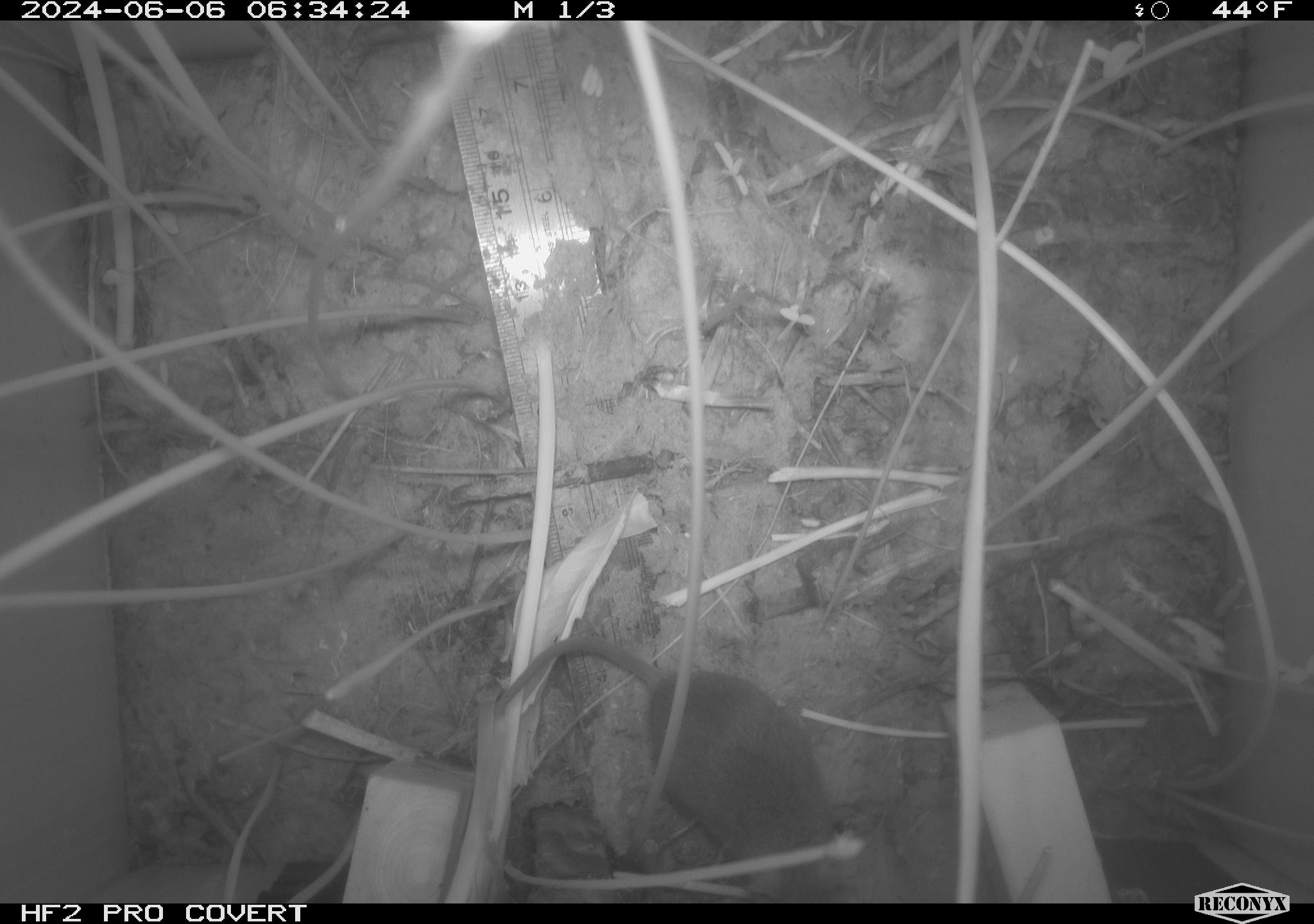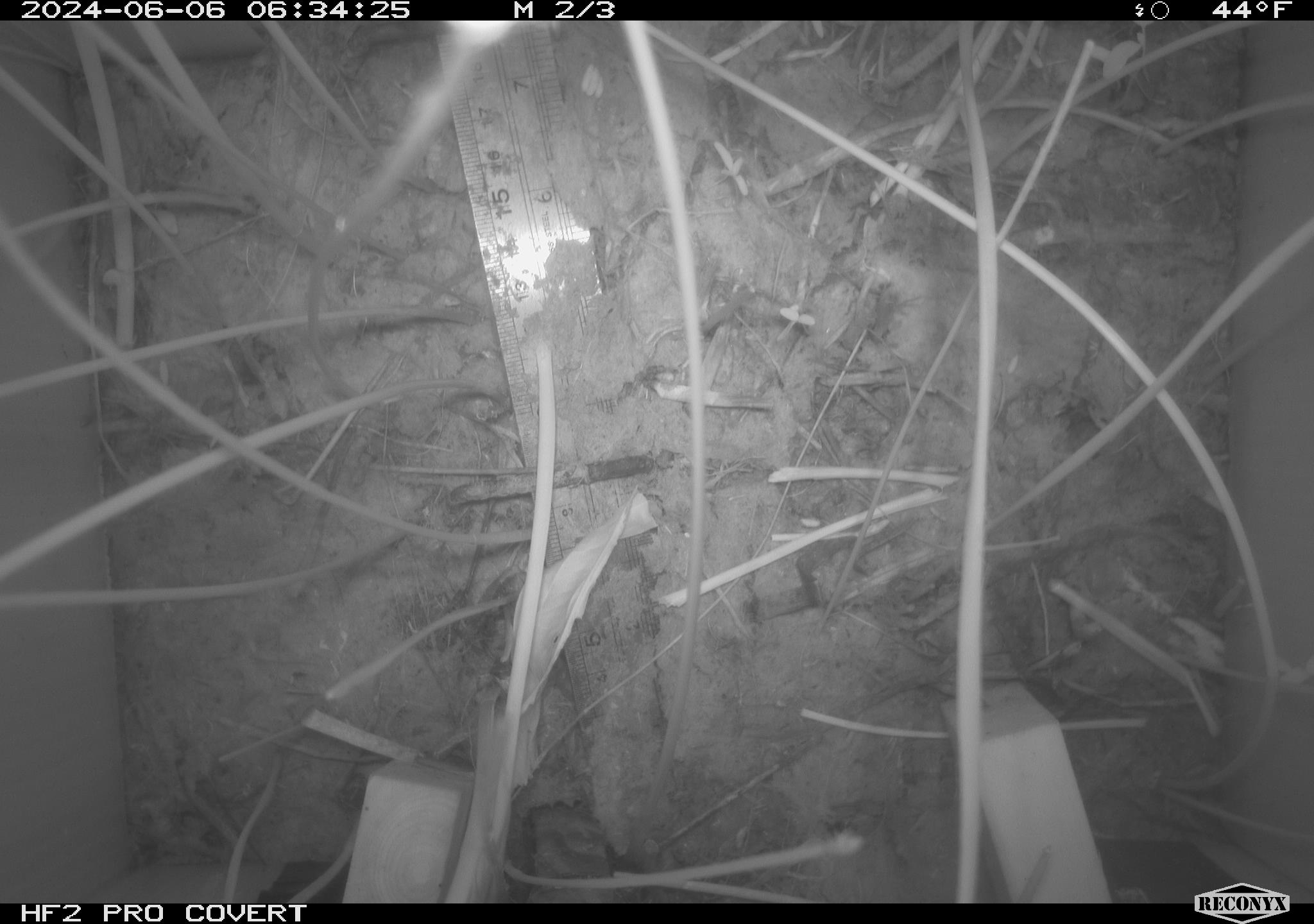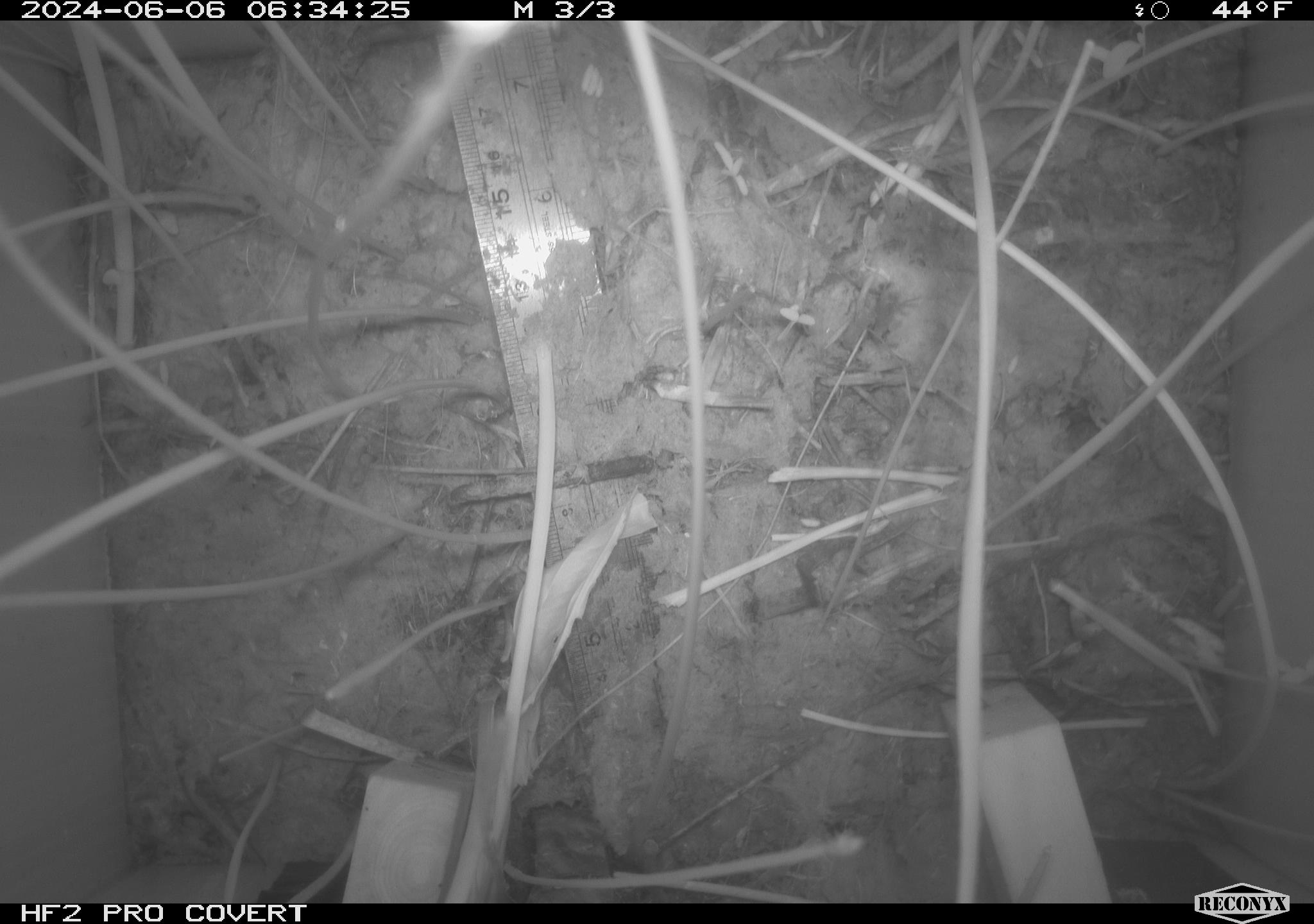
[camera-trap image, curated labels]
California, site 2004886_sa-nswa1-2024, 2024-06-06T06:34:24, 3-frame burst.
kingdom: Animalia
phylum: Chordata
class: Mammalia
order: Rodentia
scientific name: Rodentia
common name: rodent